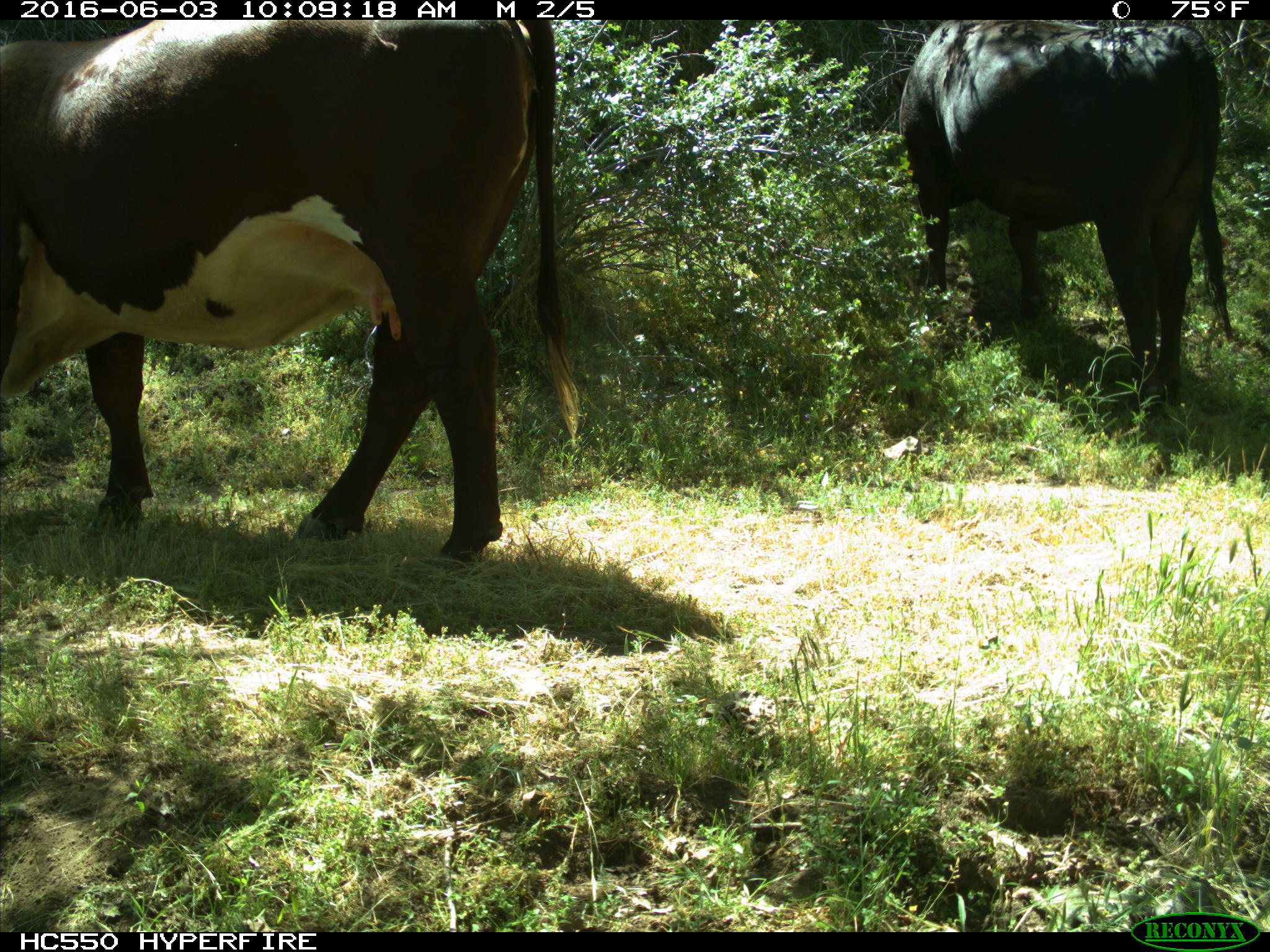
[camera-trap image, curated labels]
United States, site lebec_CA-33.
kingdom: Animalia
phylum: Chordata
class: Mammalia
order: Artiodactyla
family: Bovidae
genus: Bos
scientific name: Bos taurus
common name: domestic cow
Bos taurus (domestic cow).